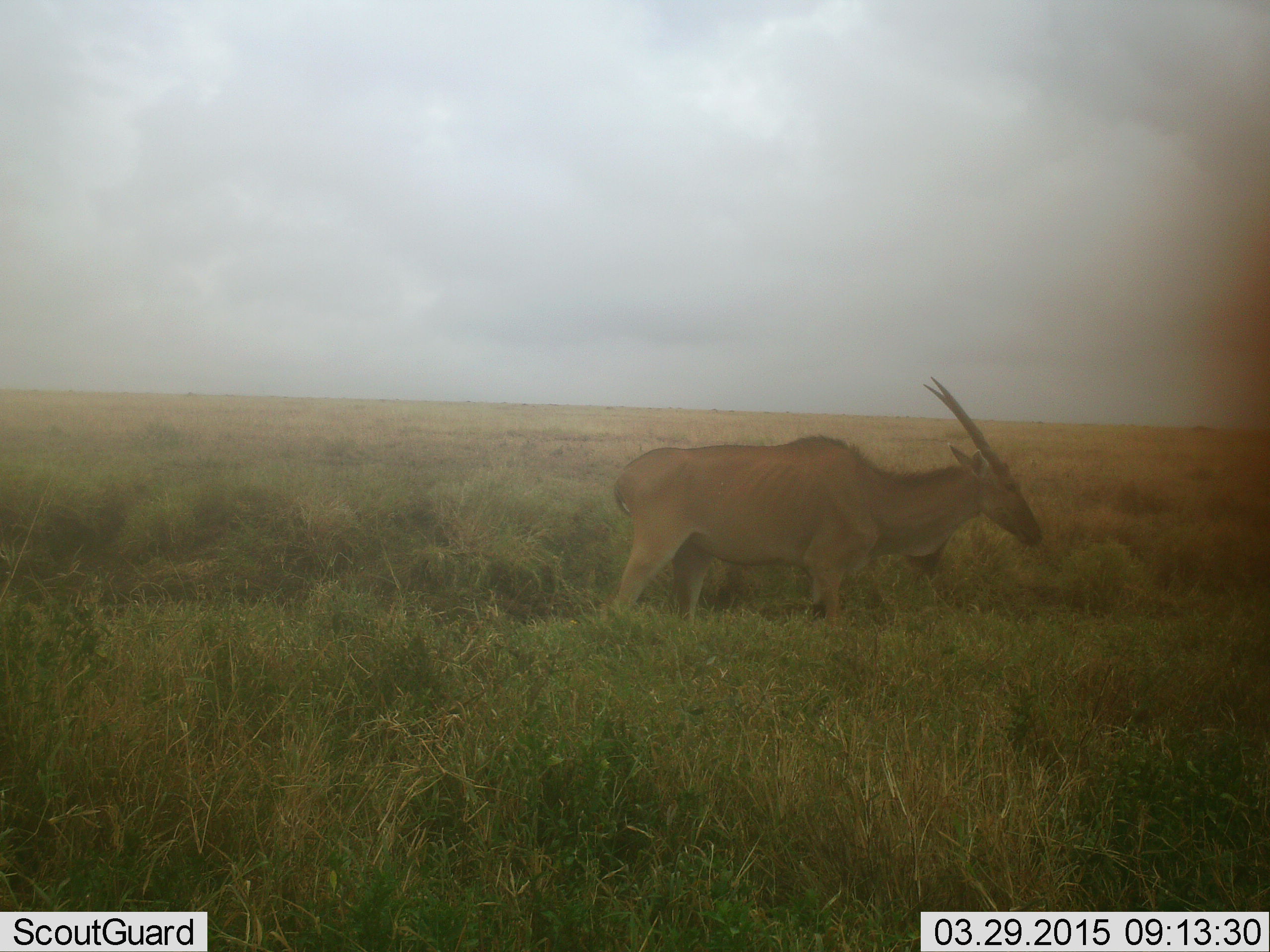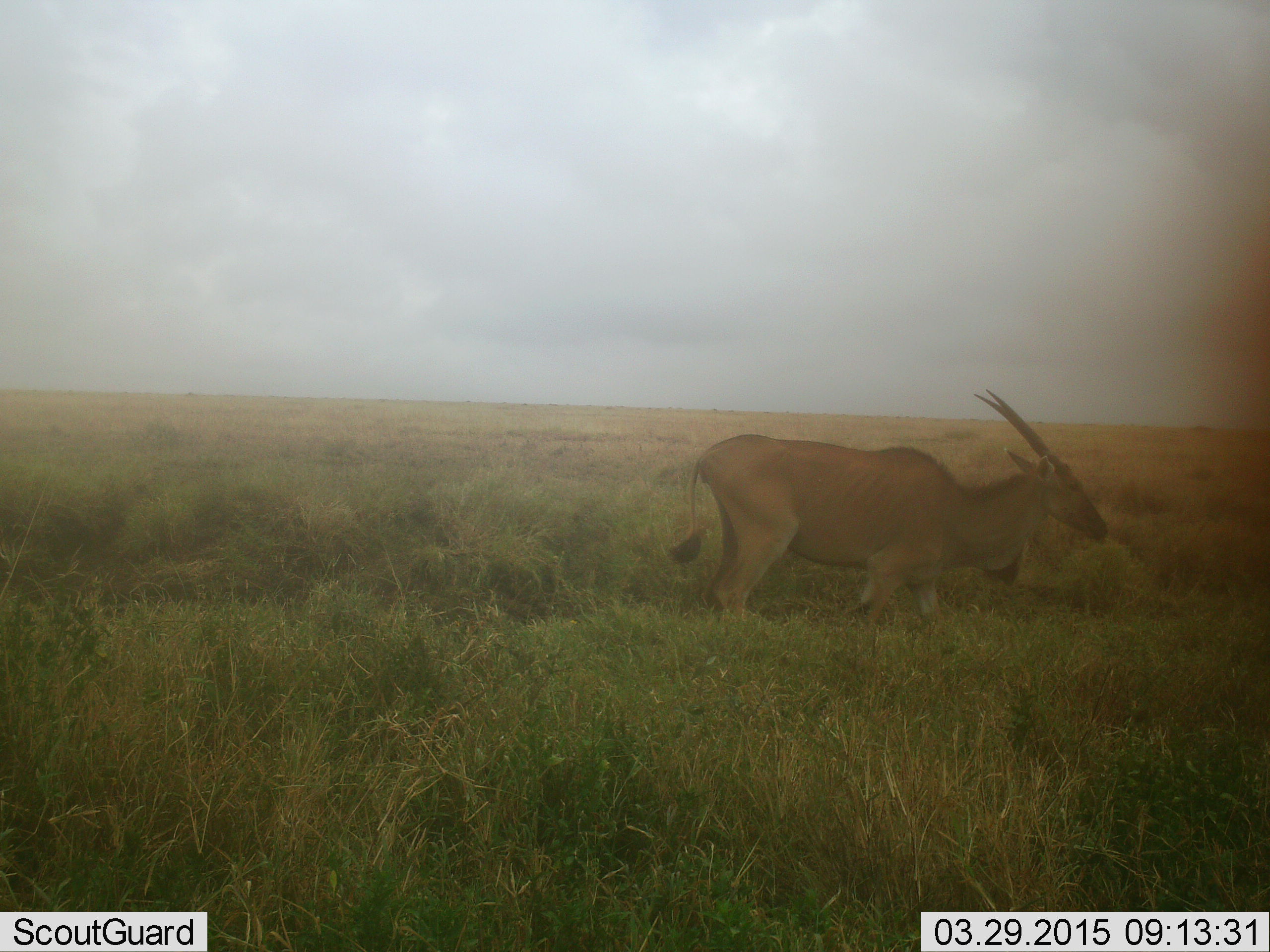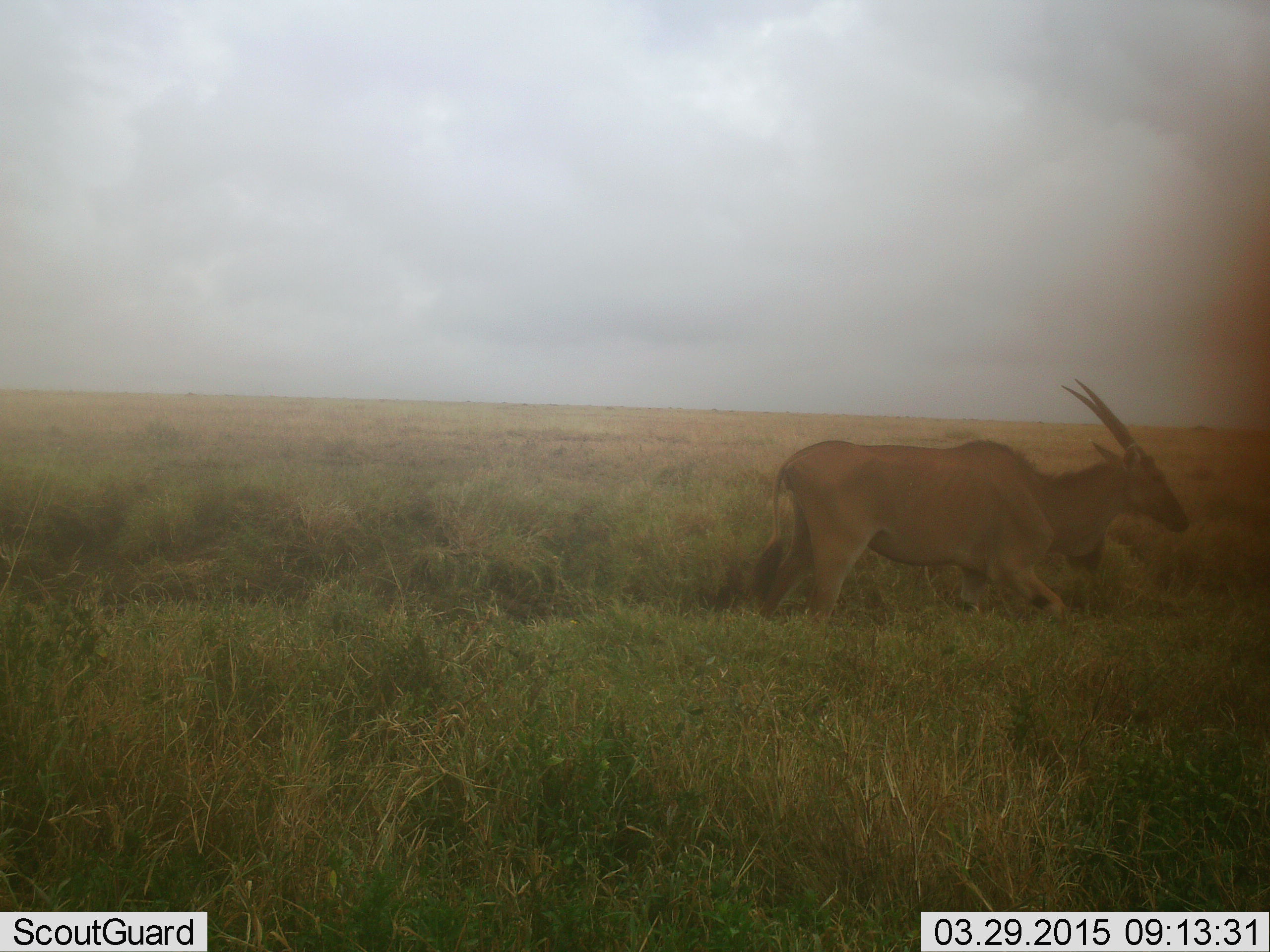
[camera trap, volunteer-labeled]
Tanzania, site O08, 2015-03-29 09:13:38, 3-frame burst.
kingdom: Animalia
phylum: Chordata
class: Mammalia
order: Artiodactyla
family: Bovidae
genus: Tragelaphus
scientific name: Tragelaphus oryx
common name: eland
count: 1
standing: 10%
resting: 0%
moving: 100%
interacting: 0%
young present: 0%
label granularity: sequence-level